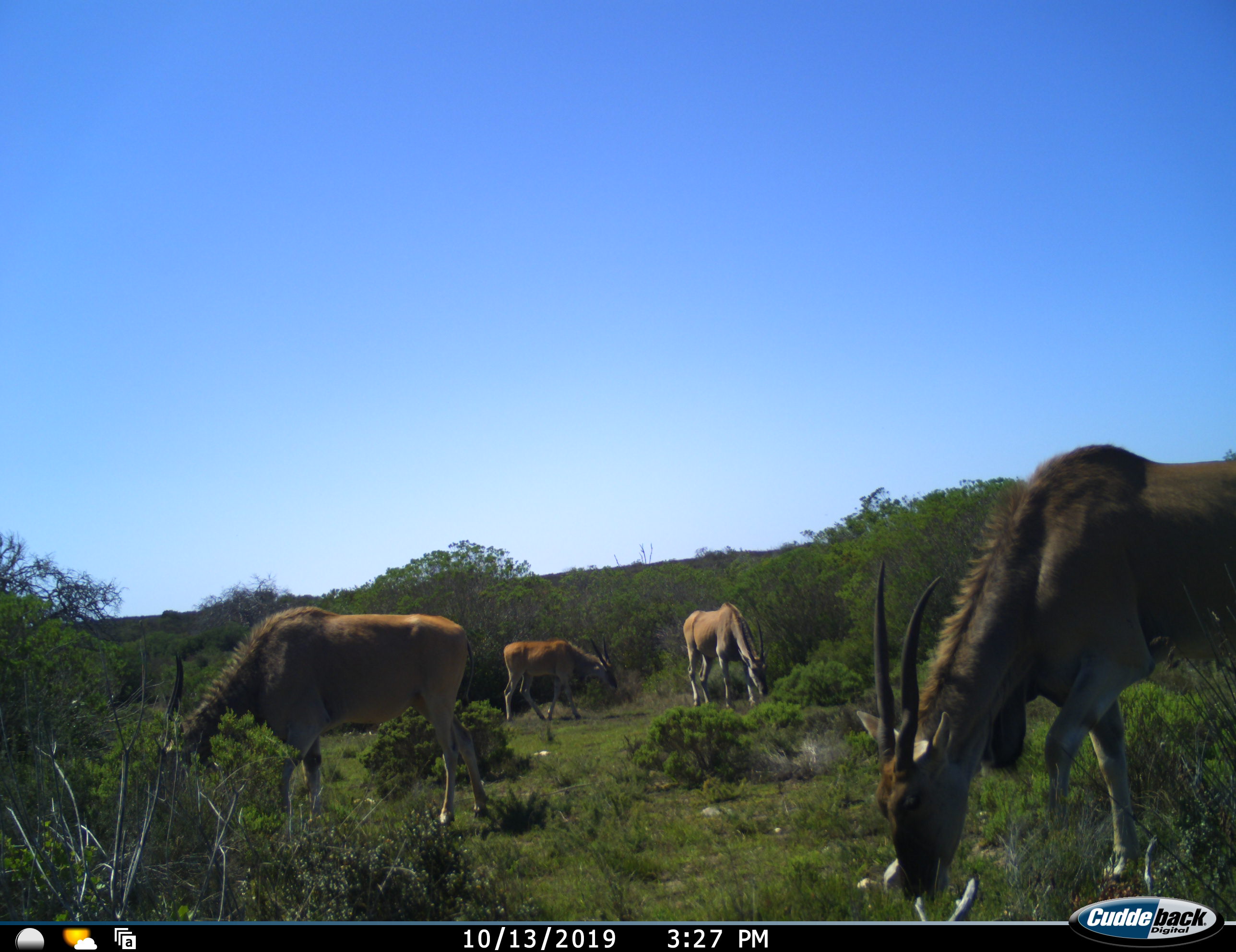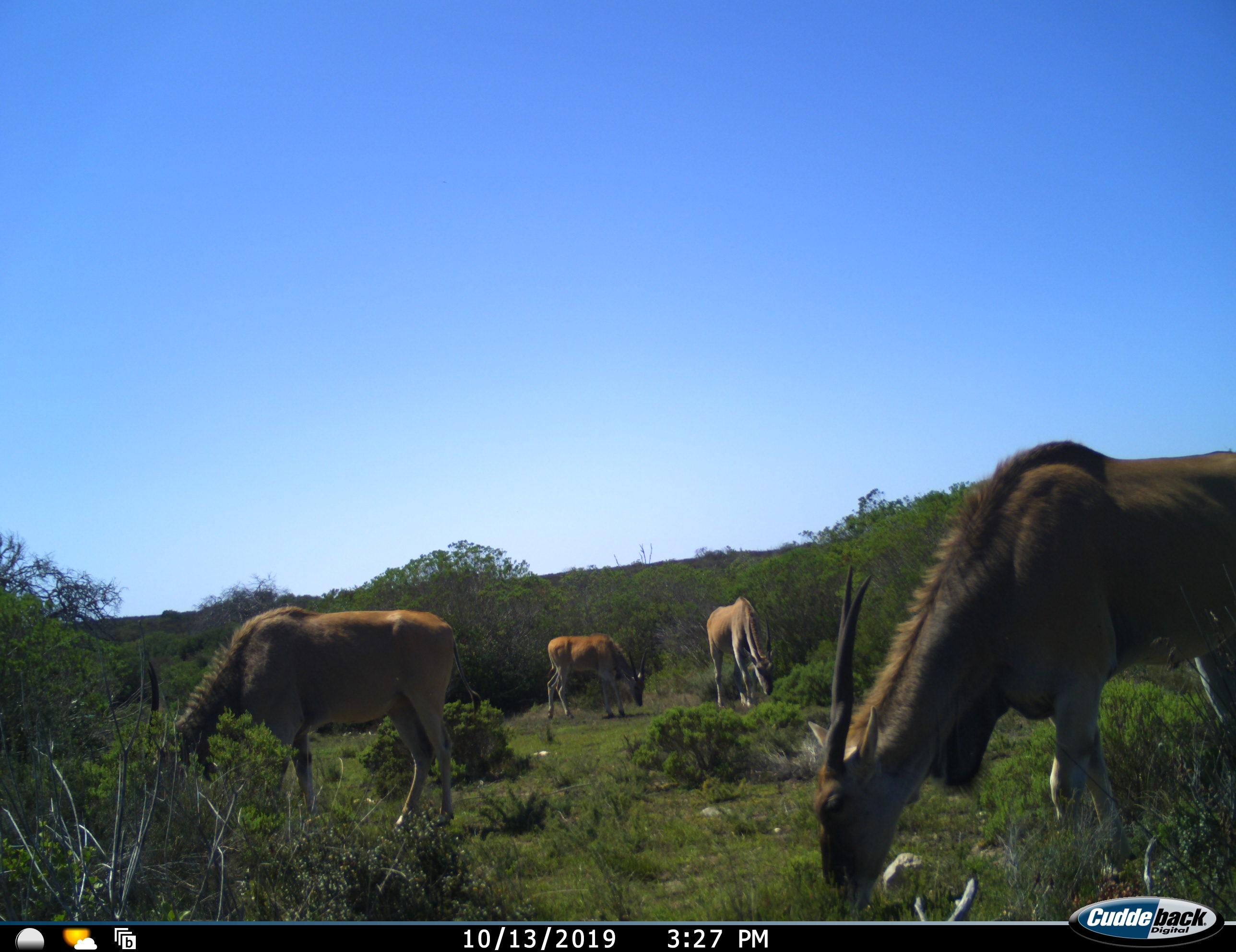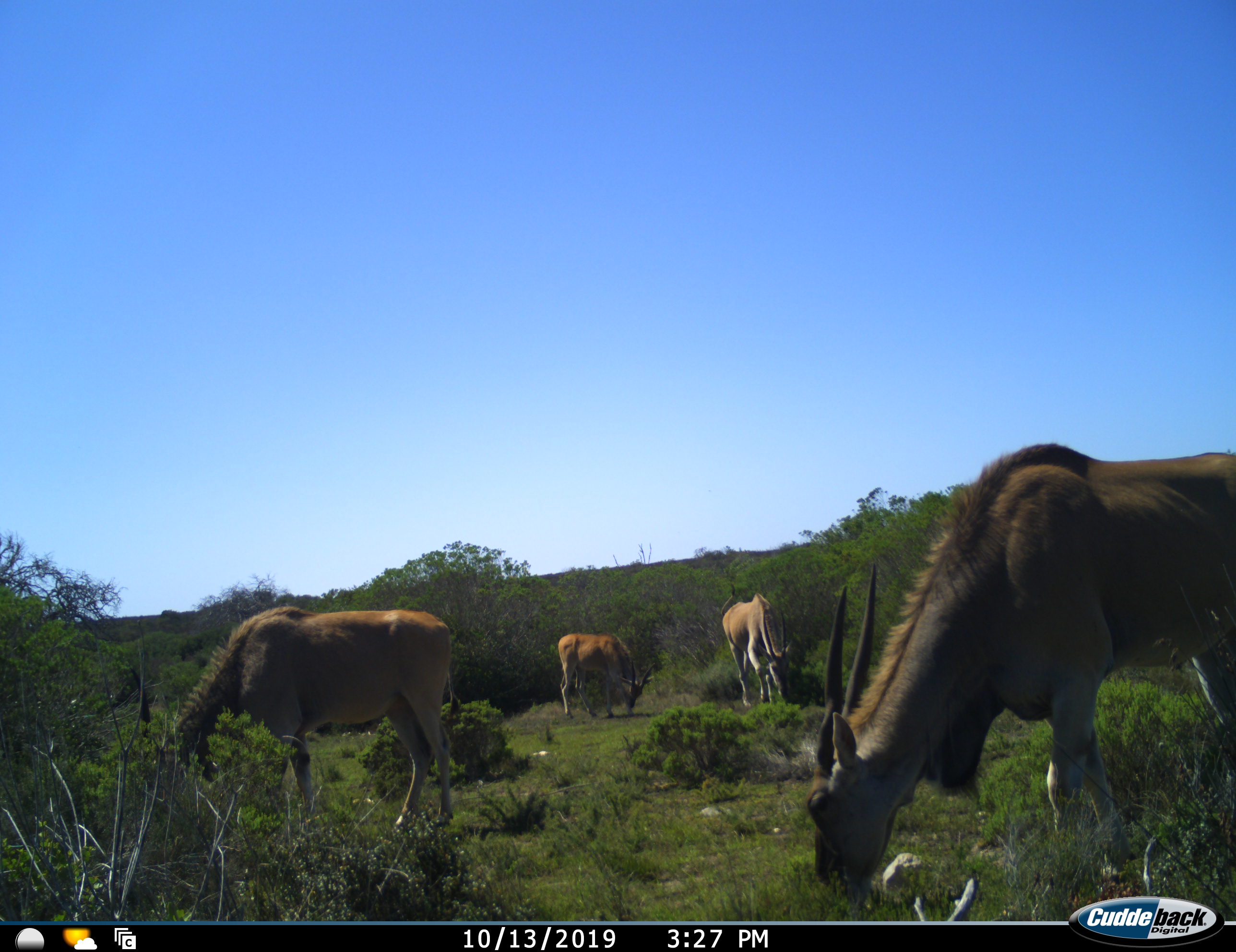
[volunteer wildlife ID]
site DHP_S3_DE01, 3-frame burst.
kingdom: Animalia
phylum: Chordata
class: Mammalia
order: Artiodactyla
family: Bovidae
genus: Tragelaphus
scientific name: Tragelaphus oryx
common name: eland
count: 4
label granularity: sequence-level